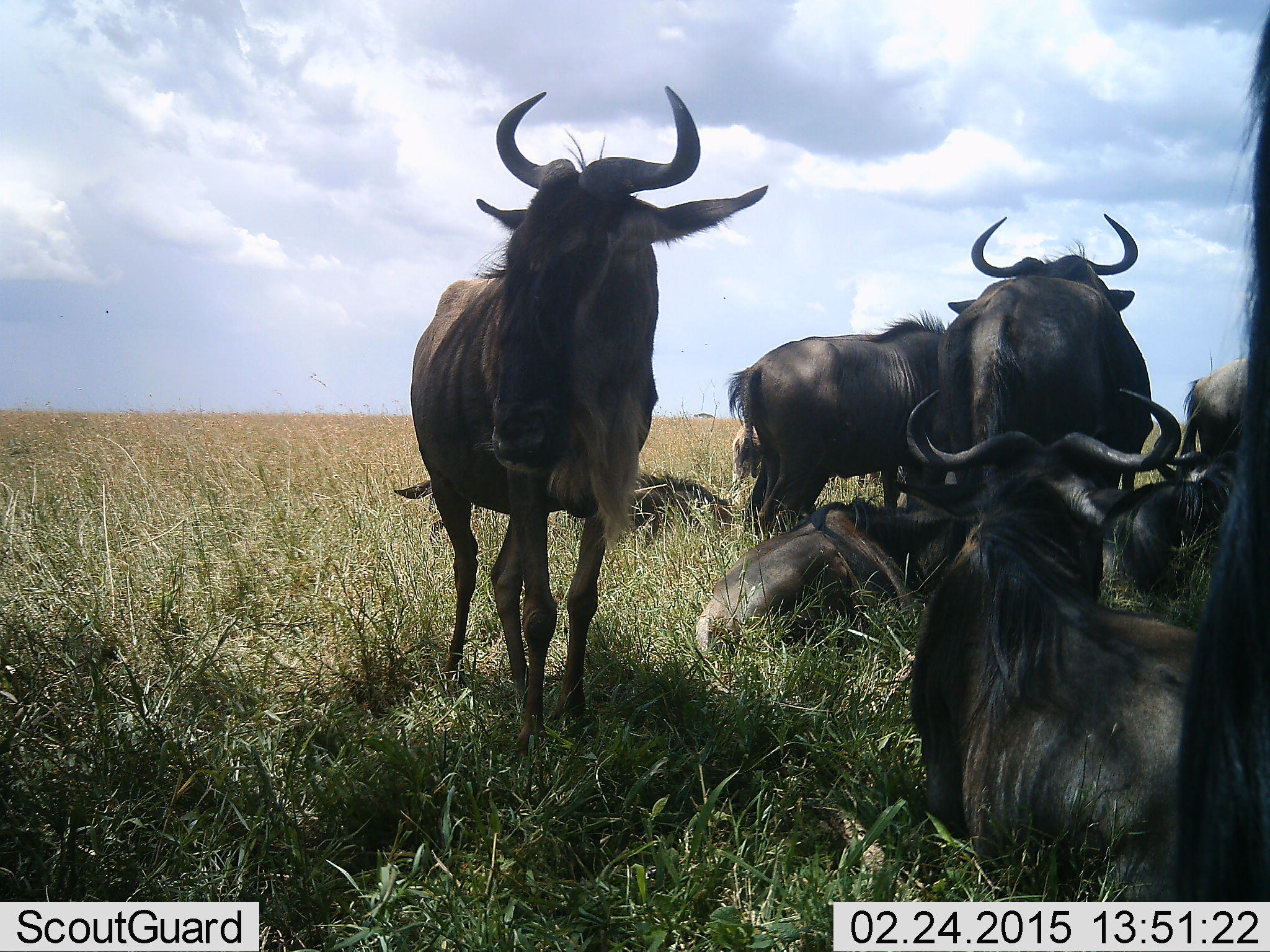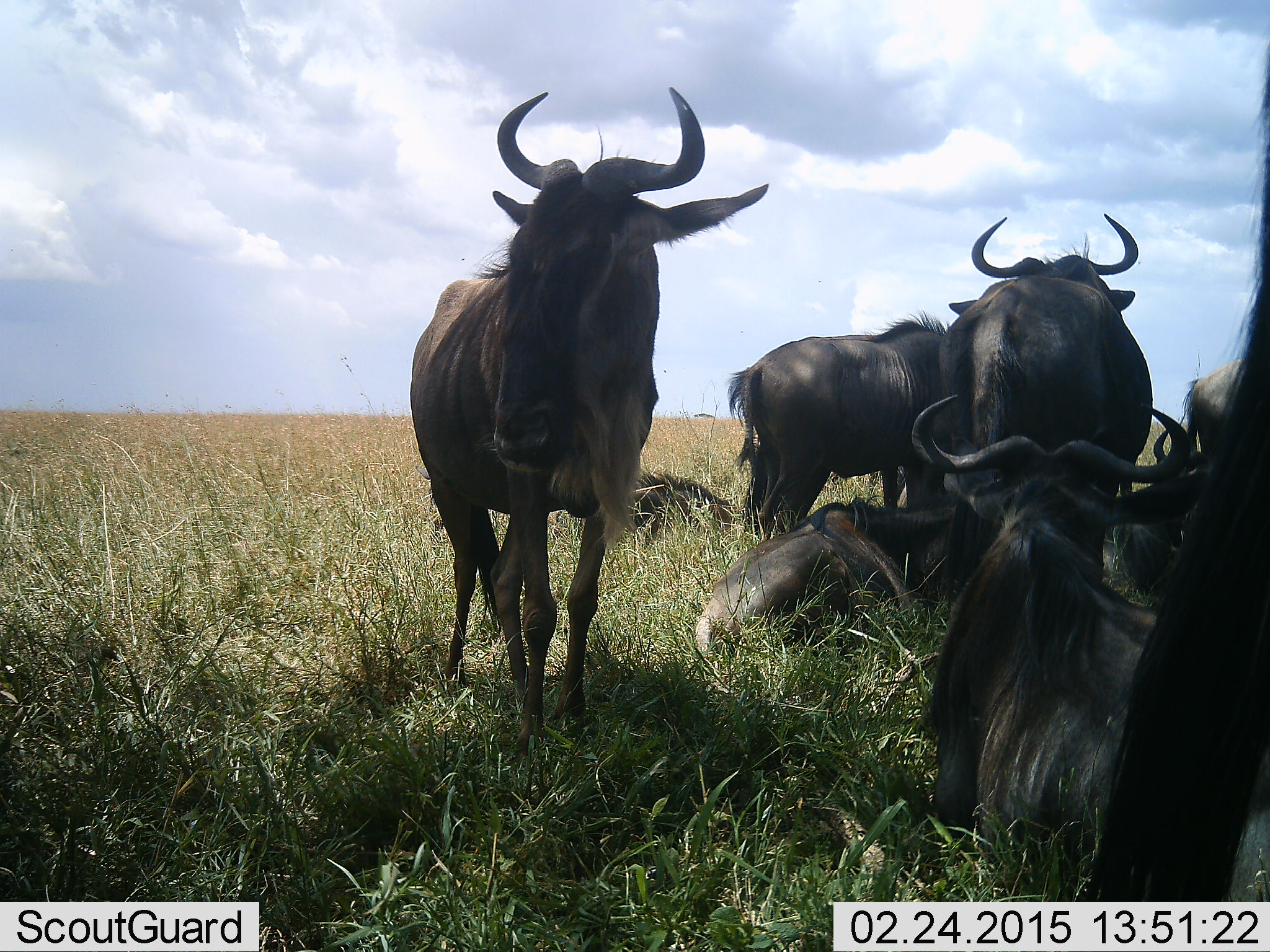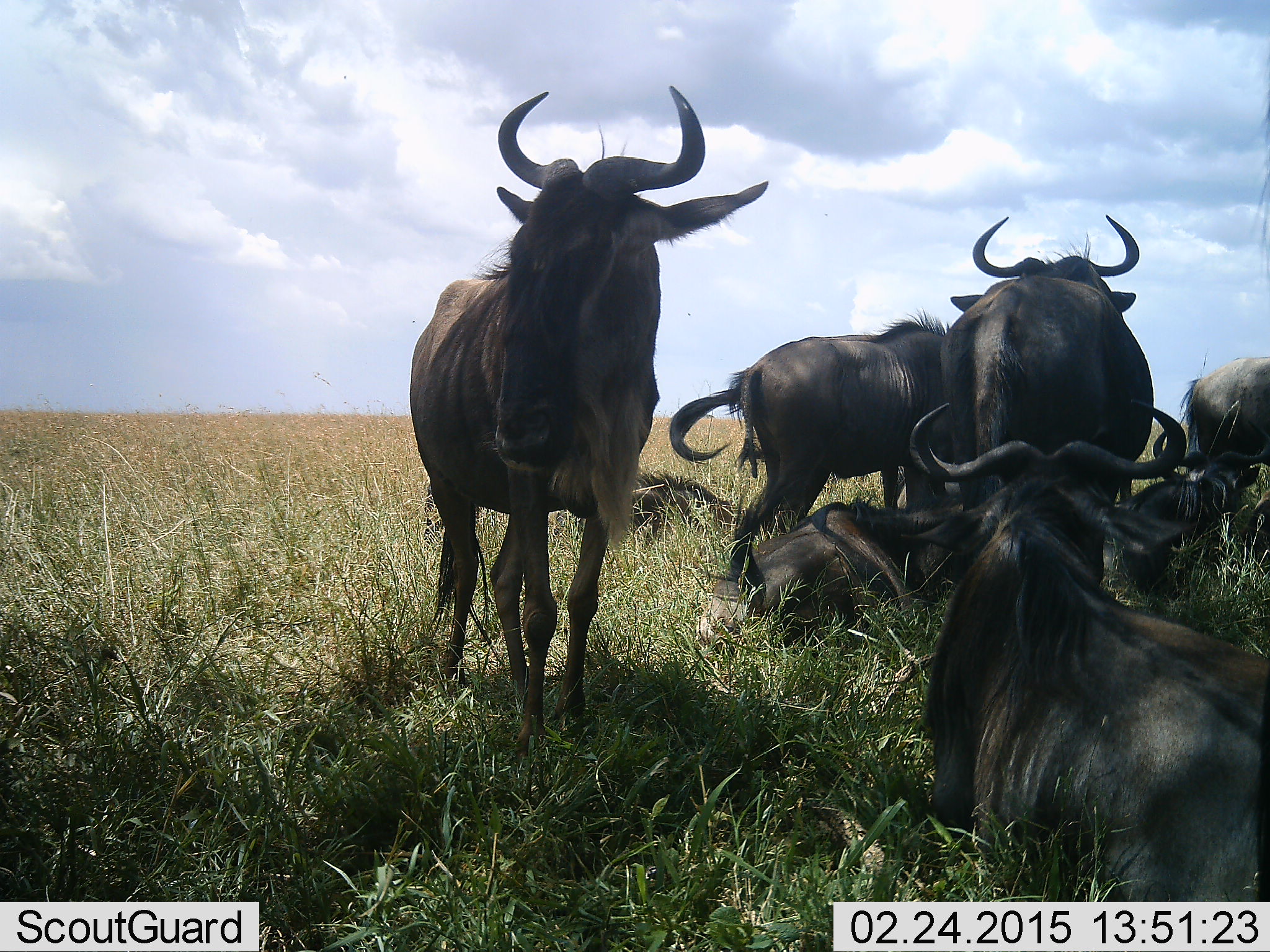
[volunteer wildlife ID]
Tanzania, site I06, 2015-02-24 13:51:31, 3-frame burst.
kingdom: Animalia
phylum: Chordata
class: Mammalia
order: Artiodactyla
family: Bovidae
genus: Connochaetes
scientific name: Connochaetes taurinus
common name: blue wildebeest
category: wildebeest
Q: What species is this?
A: Wildebeest (blue wildebeest) (Connochaetes taurinus).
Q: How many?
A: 9.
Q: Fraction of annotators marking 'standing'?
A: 70%.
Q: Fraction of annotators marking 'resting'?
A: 100%.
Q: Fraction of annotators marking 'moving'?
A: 20%.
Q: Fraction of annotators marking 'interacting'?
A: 30%.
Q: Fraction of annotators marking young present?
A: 10%.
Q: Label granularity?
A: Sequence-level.